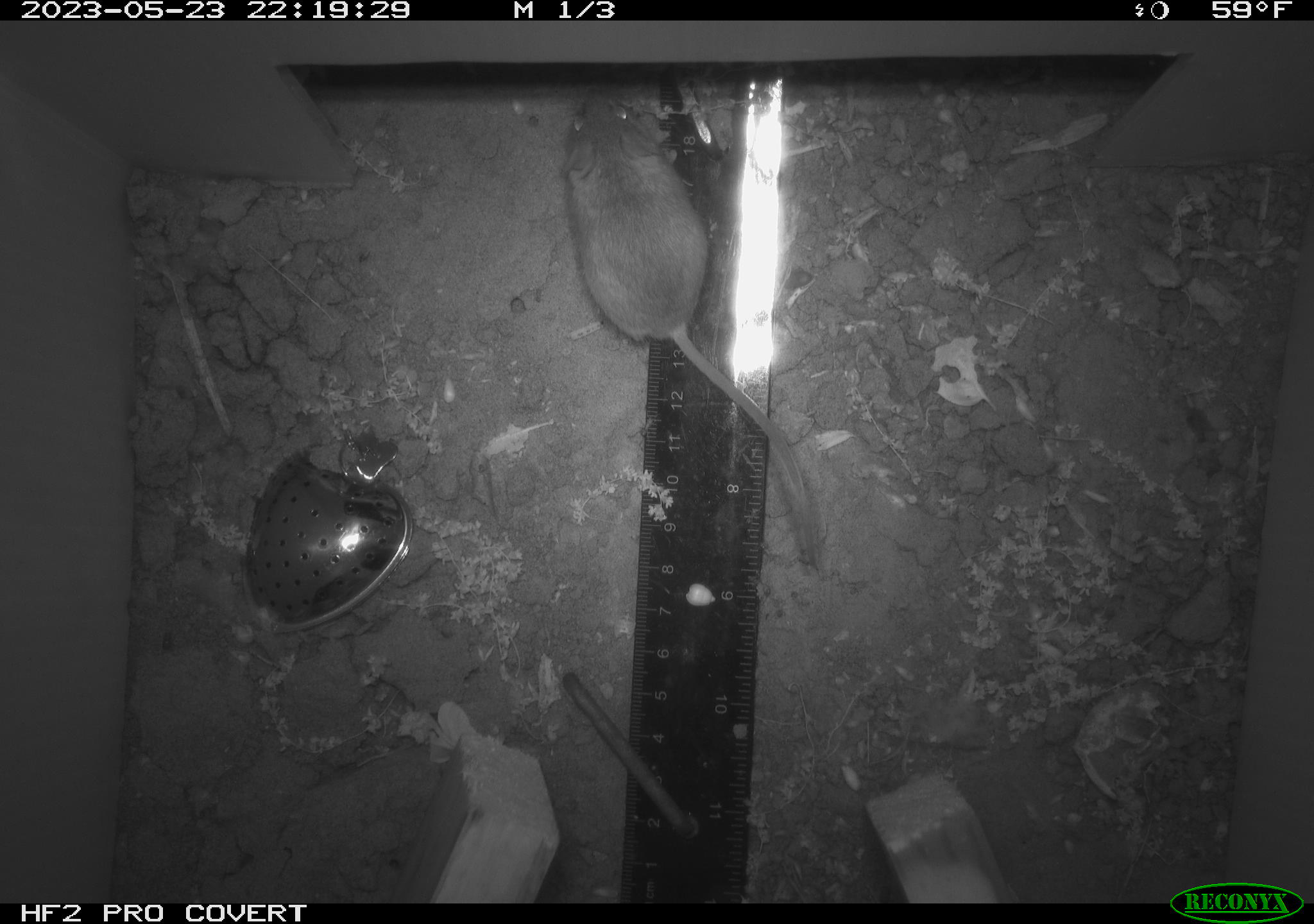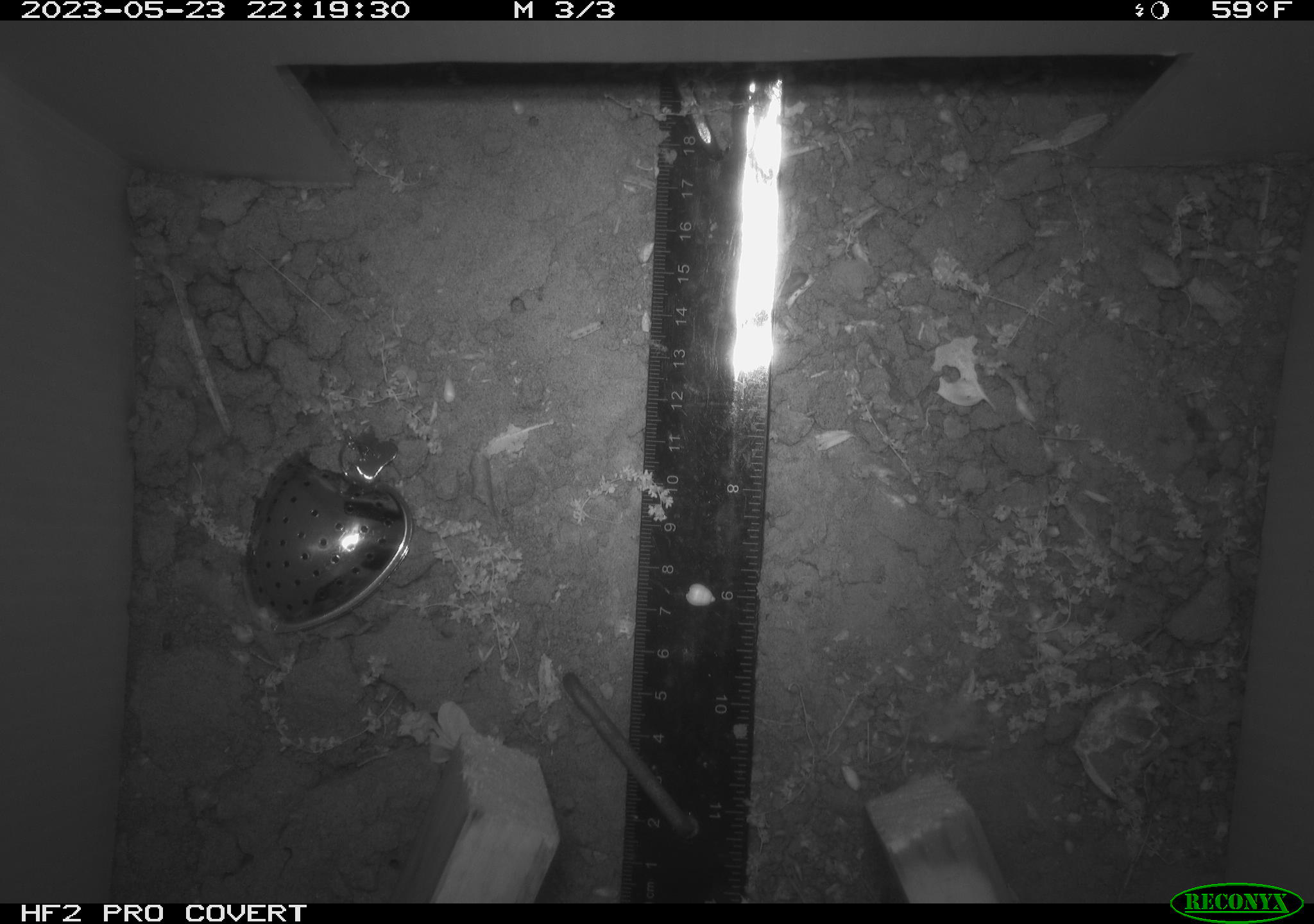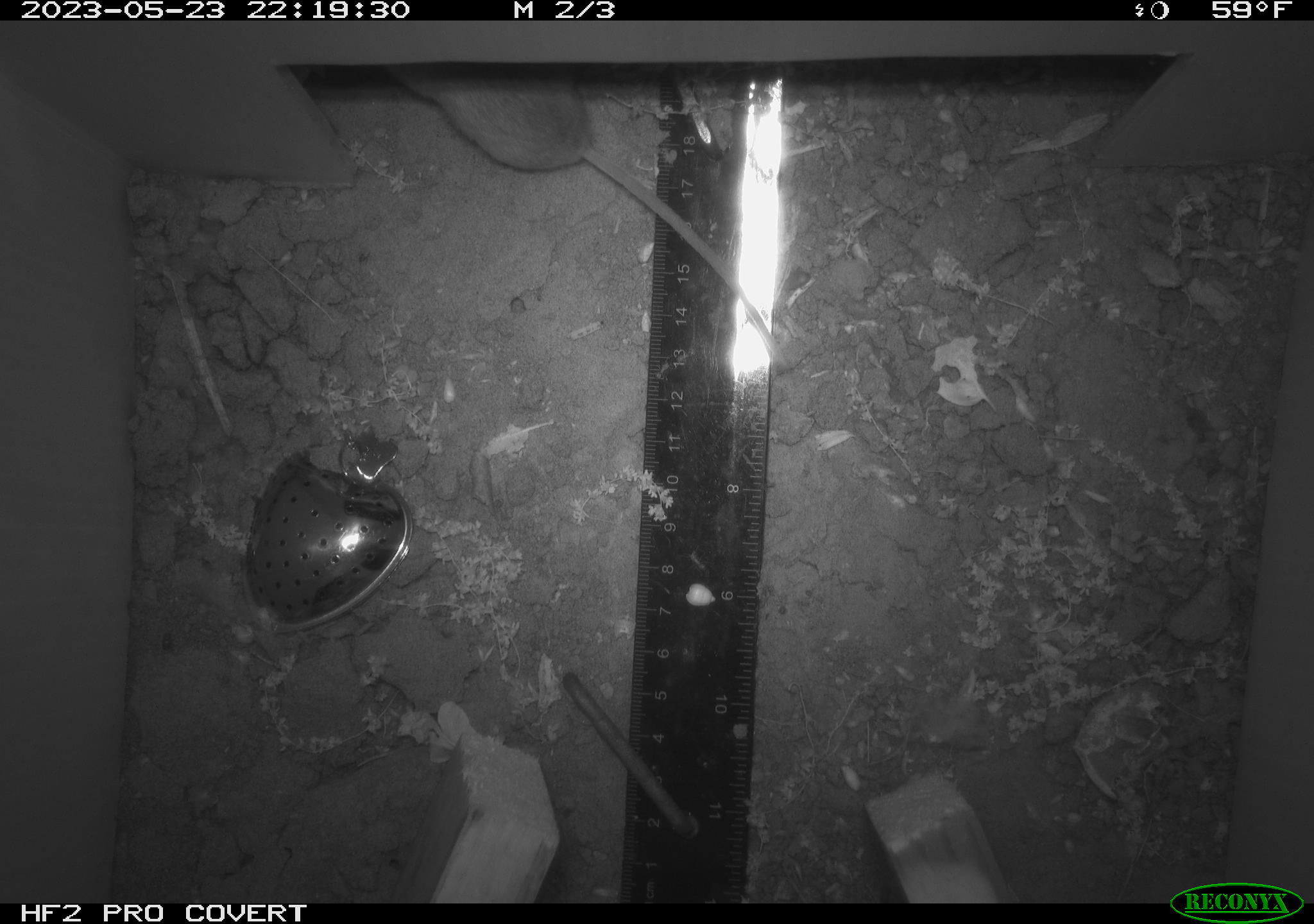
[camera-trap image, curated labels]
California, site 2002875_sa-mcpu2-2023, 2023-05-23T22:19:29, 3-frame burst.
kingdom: Animalia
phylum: Chordata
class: Mammalia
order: Rodentia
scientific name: Rodentia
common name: mouse species